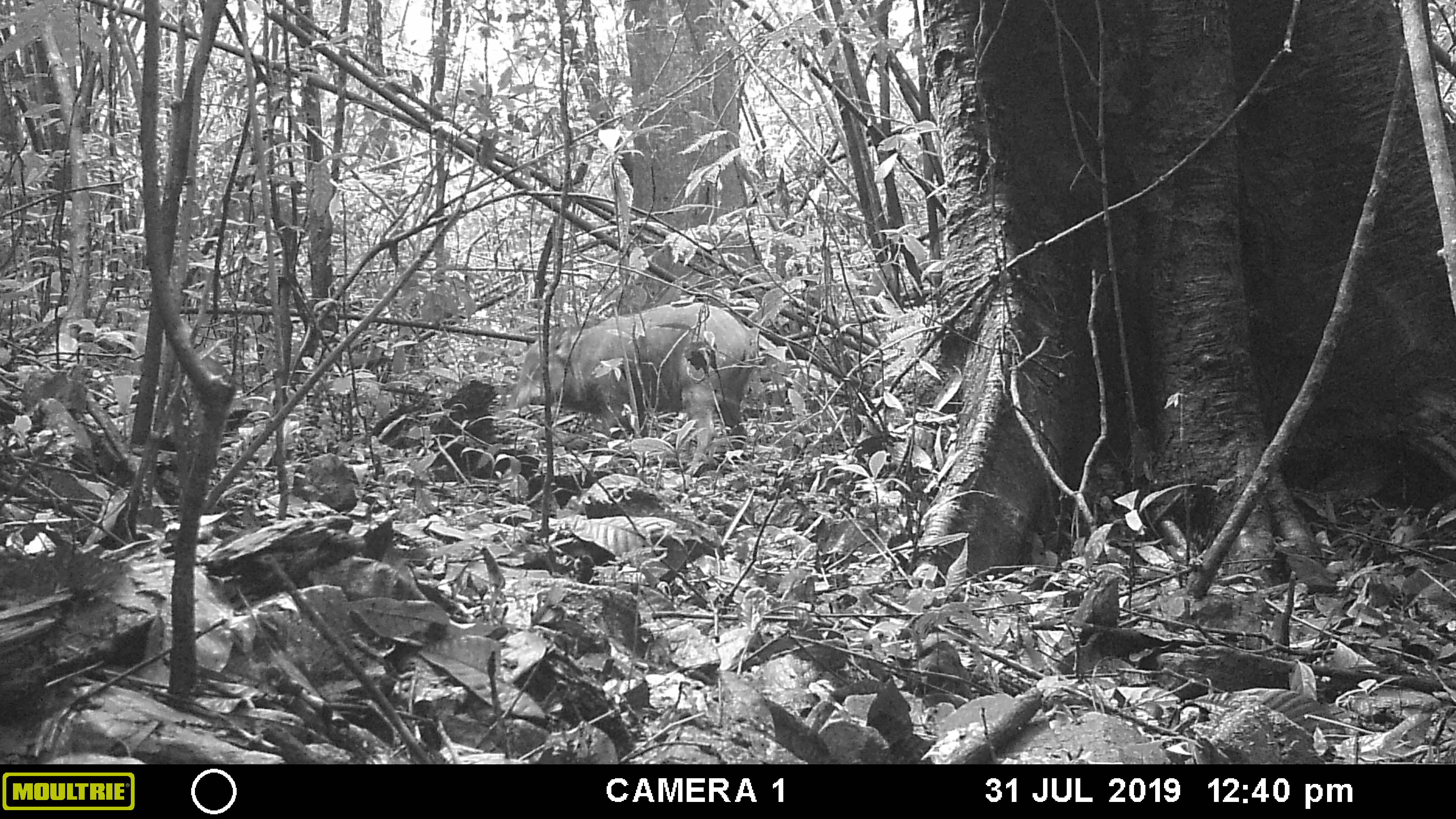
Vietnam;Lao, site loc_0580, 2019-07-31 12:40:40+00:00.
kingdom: Animalia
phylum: Chordata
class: Mammalia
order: Artiodactyla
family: Suidae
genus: Sus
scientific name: Sus scrofa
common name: eurasian wild pig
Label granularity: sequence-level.